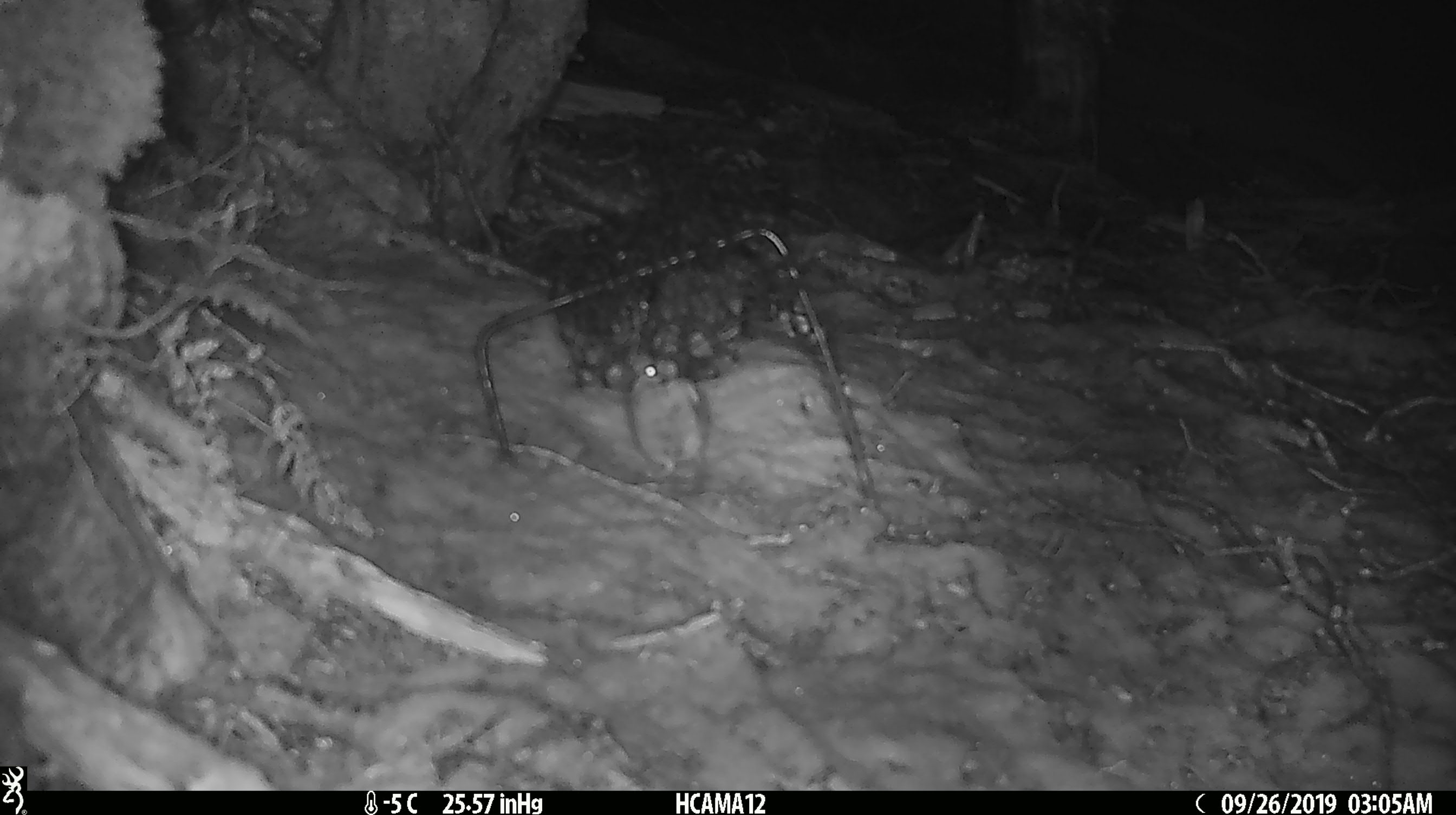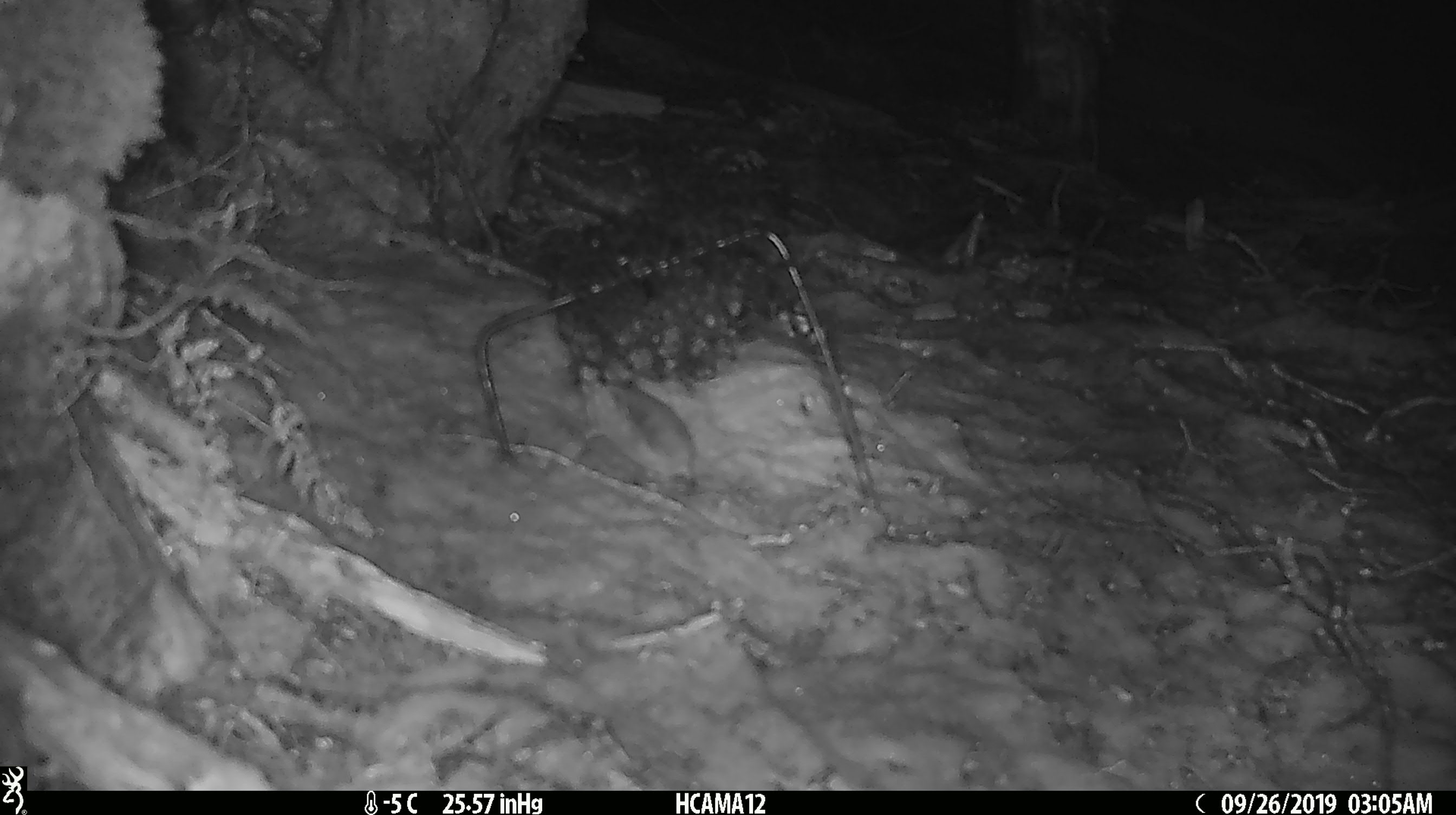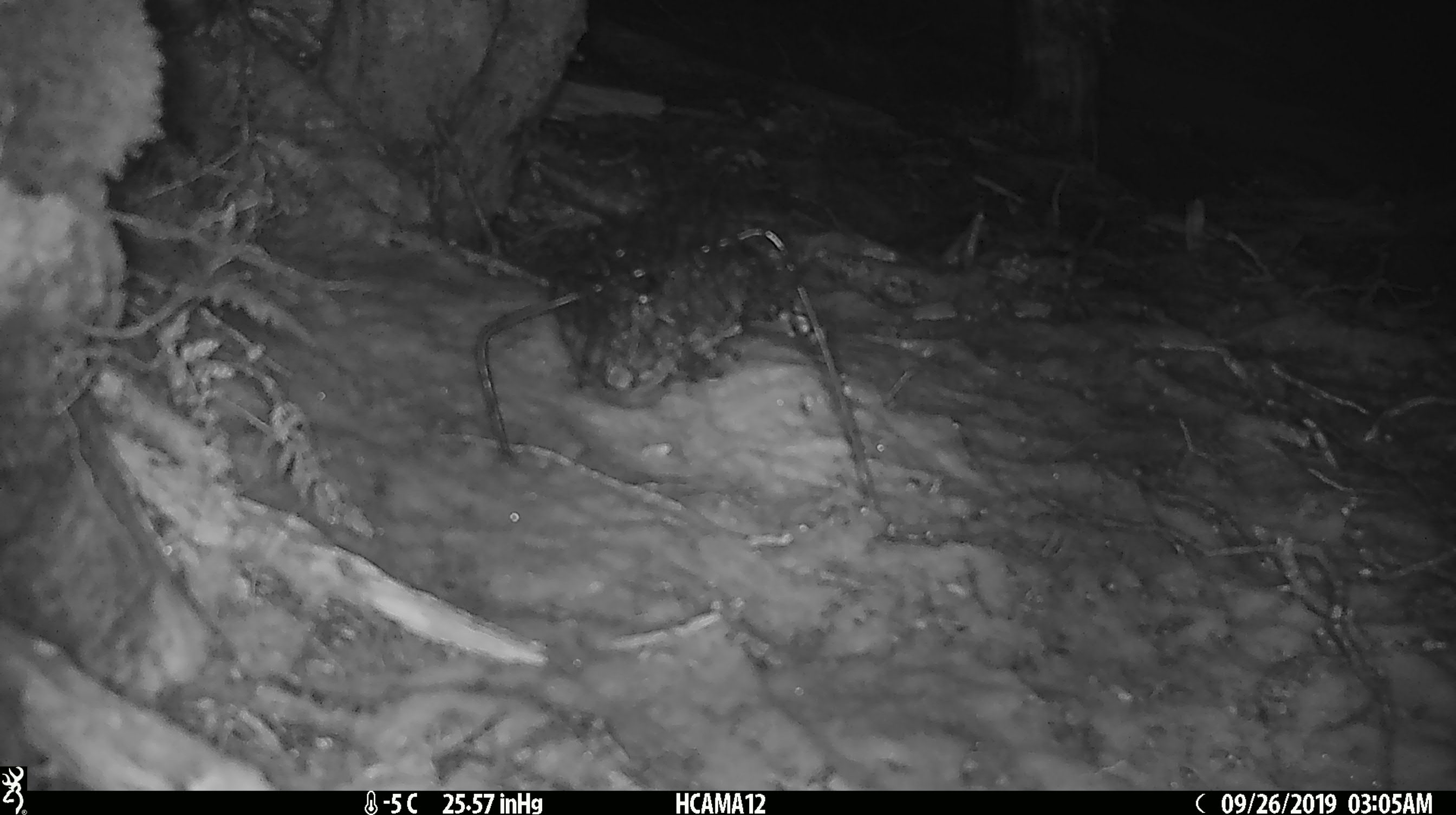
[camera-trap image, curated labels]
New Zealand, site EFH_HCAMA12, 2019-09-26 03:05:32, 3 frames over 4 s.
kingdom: Animalia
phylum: Chordata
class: Mammalia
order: Rodentia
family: Muridae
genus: Mus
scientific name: Mus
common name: mouse